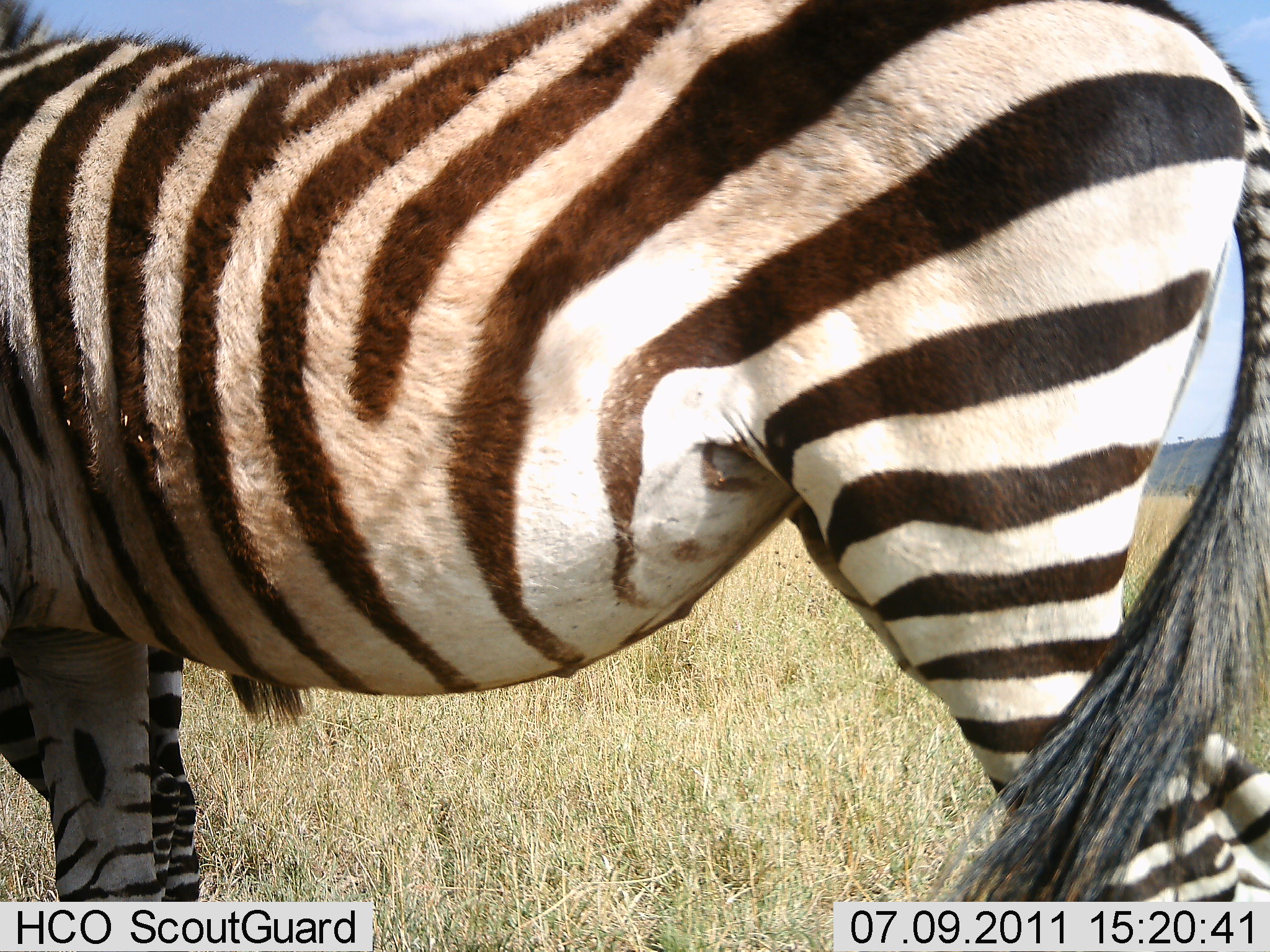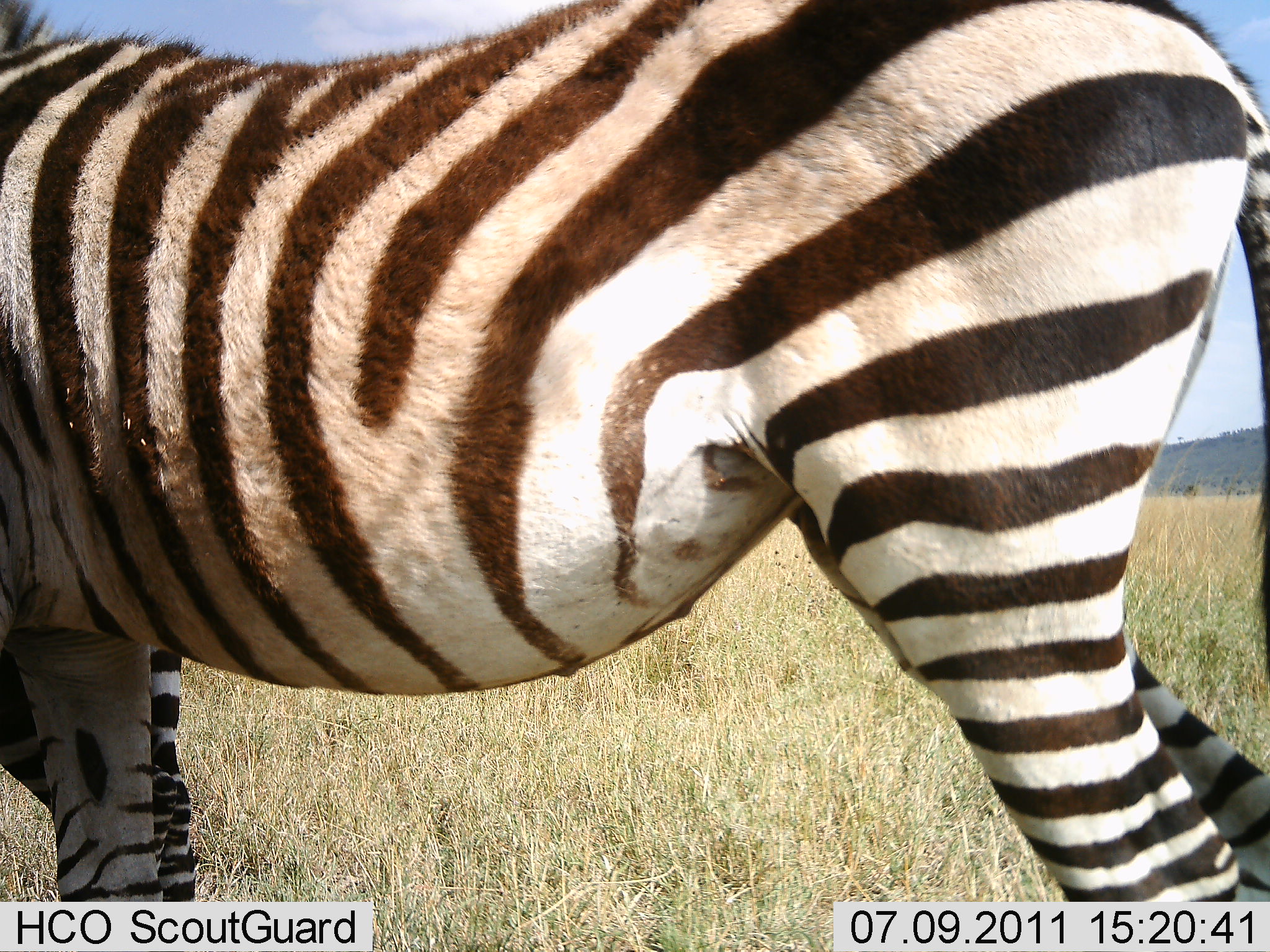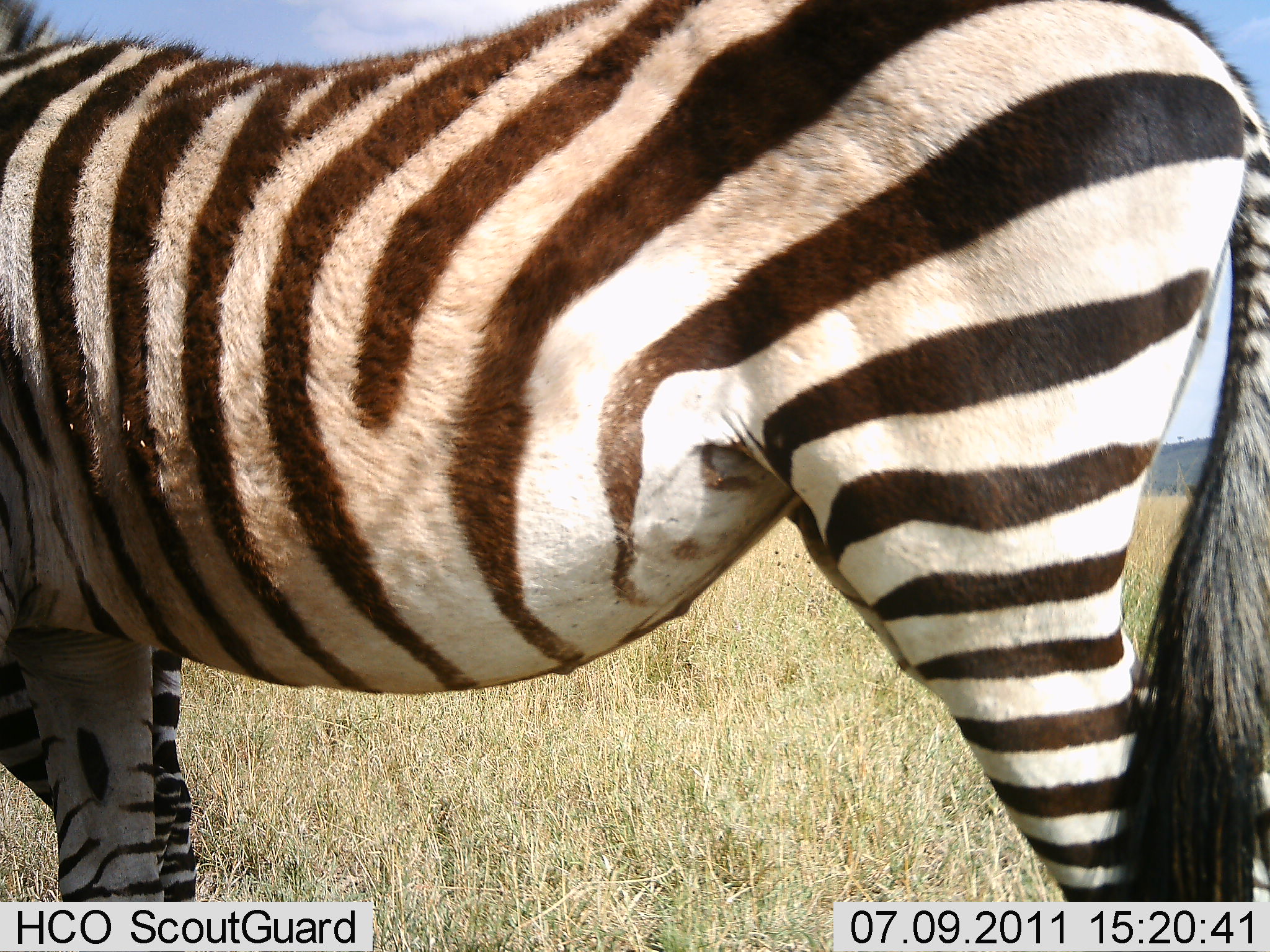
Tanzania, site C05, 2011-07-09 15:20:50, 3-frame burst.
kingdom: Animalia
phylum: Chordata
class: Mammalia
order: Perissodactyla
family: Equidae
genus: Equus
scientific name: Equus quagga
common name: plains zebra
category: zebra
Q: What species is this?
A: Zebra (plains zebra) (Equus quagga).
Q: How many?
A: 1.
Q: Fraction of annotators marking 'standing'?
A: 100%.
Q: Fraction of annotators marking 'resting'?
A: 0%.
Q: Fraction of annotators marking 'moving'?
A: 0%.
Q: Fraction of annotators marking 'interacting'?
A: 0%.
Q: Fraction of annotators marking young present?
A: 10%.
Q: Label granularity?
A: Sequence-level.